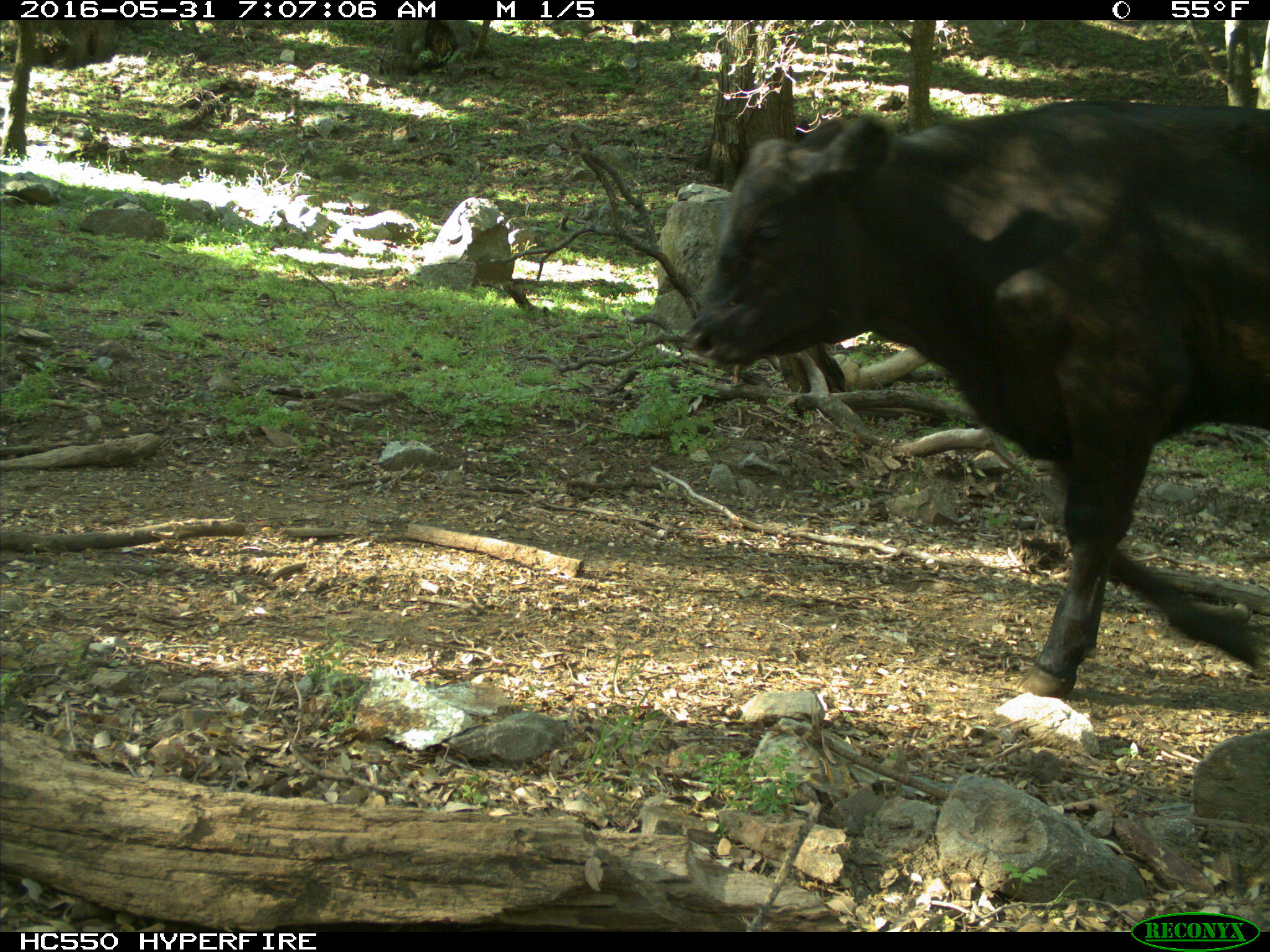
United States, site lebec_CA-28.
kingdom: Animalia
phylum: Chordata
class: Mammalia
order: Artiodactyla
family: Bovidae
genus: Bos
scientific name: Bos taurus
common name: domestic cow